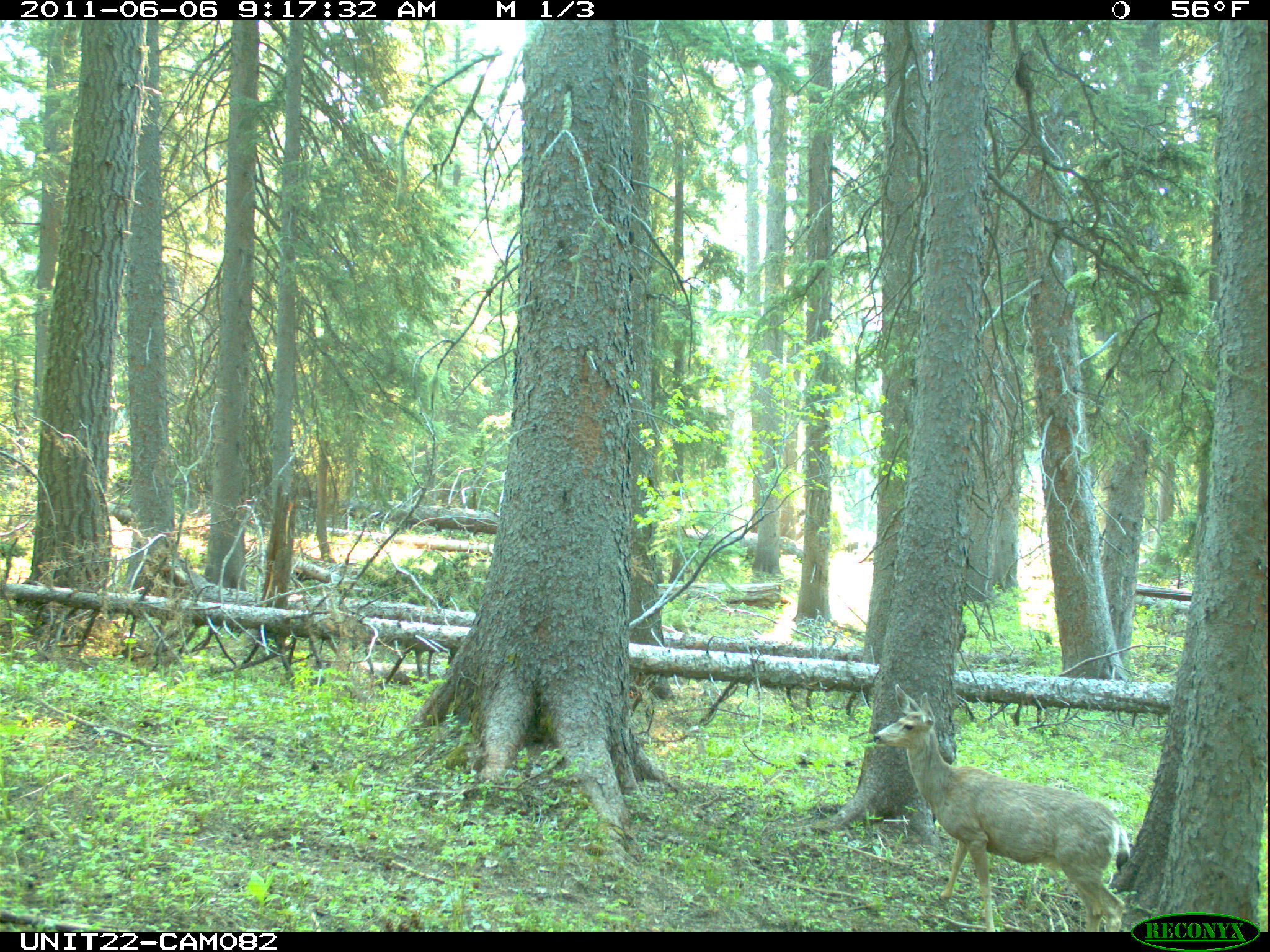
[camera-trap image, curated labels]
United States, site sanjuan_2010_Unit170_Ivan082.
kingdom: Animalia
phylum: Chordata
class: Mammalia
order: Artiodactyla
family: Cervidae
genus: Odocoileus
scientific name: Odocoileus hemionus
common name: mule deer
Odocoileus hemionus (mule deer).